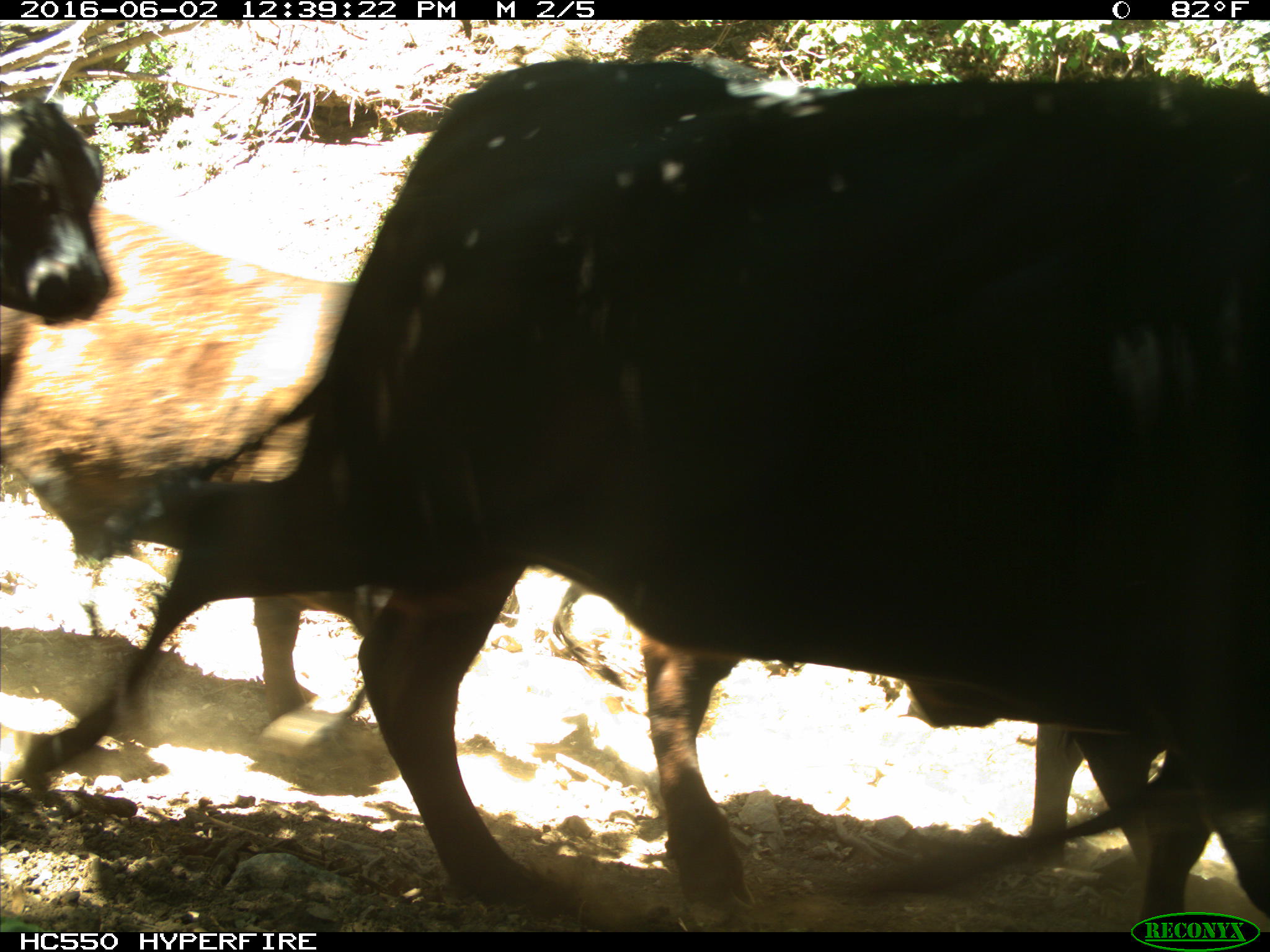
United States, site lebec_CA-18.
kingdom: Animalia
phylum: Chordata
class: Mammalia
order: Artiodactyla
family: Bovidae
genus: Bos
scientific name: Bos taurus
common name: domestic cow